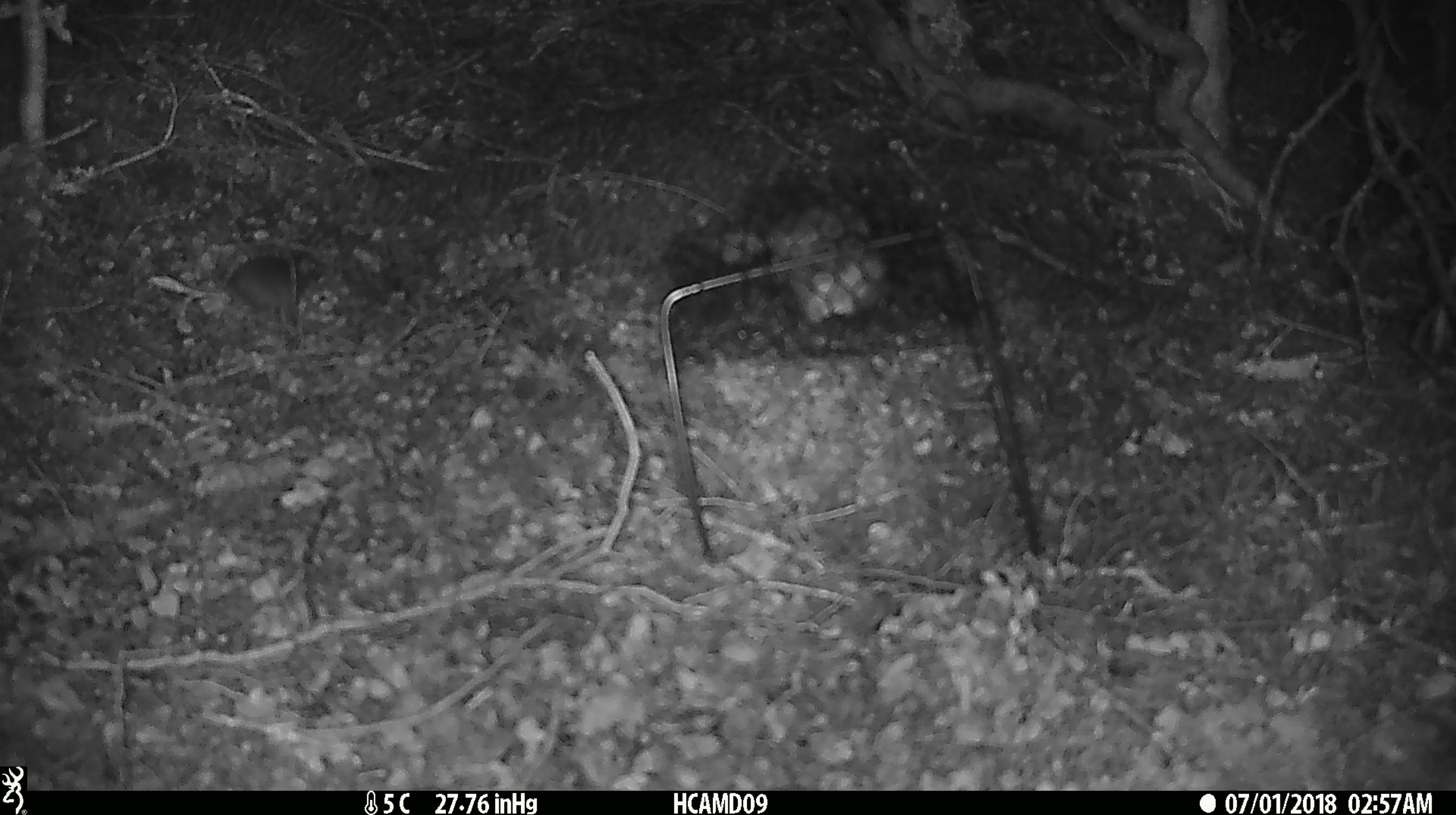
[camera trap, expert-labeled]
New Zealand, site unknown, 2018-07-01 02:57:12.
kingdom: Animalia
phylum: Chordata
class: Mammalia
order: Rodentia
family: Muridae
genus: Mus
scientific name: Mus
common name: mouse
Mouse (Mus).